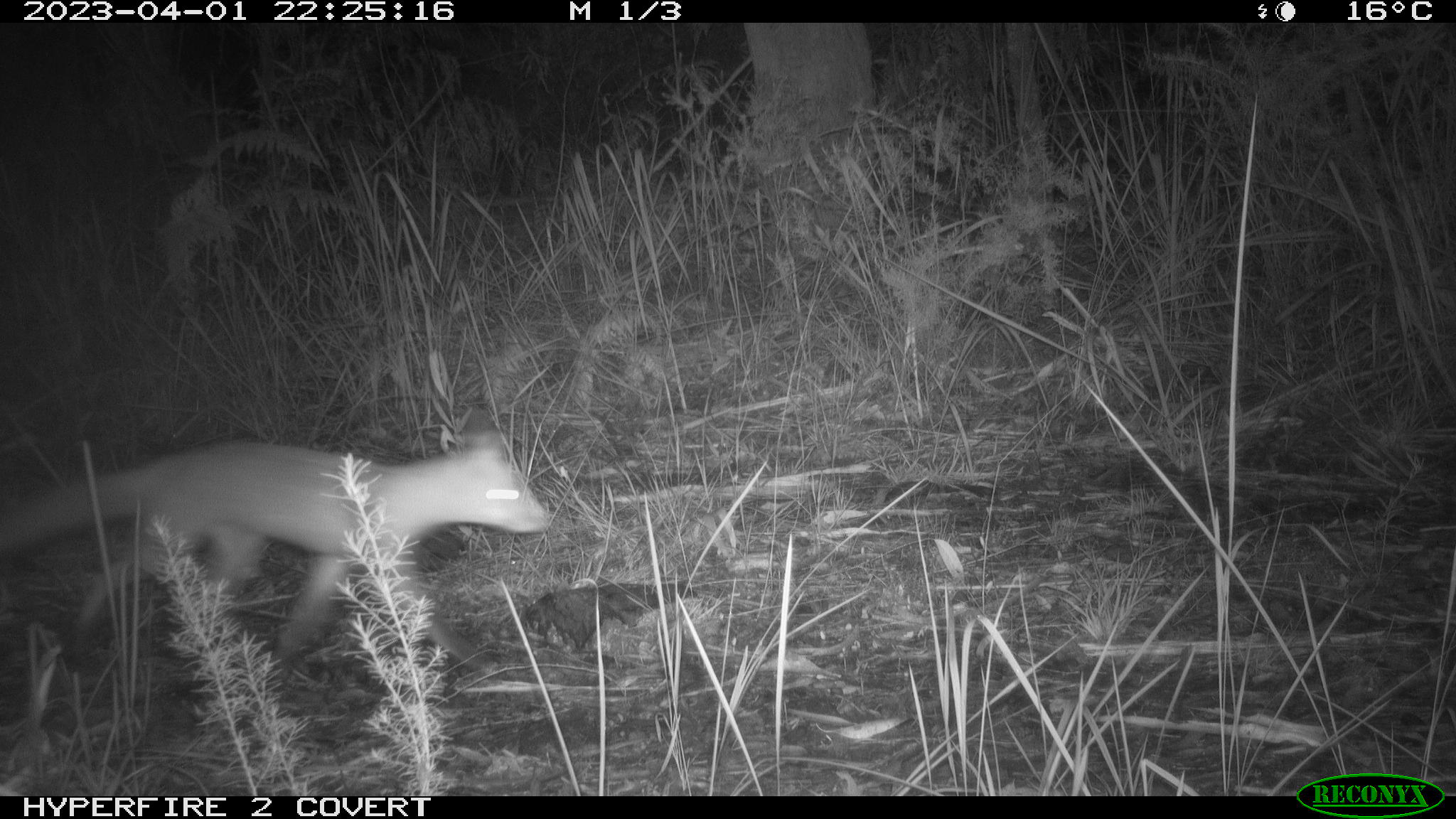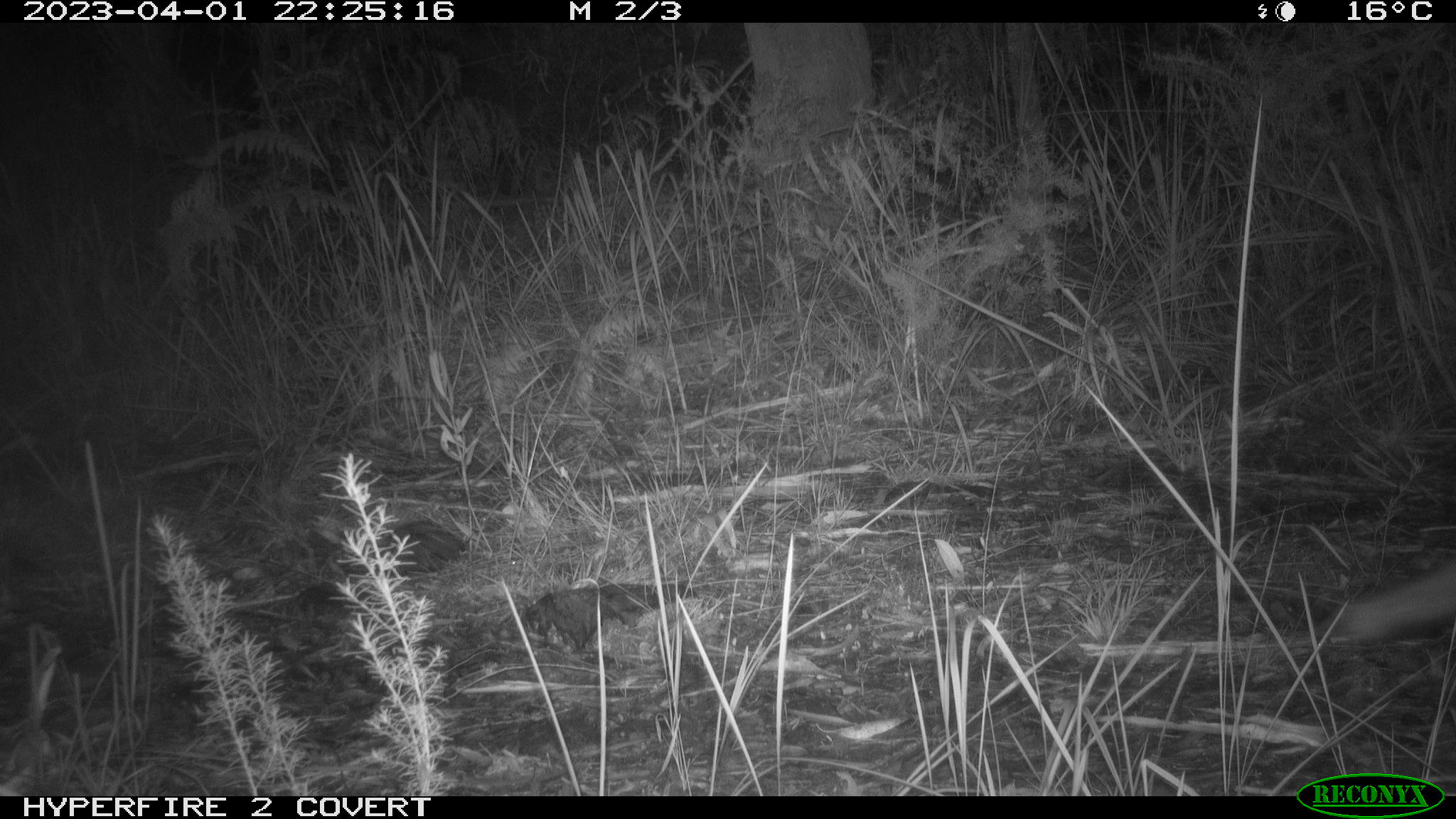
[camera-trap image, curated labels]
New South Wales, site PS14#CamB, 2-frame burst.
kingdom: Animalia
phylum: Chordata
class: Mammalia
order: Carnivora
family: Canidae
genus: Vulpes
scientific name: Vulpes vulpes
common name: red fox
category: fox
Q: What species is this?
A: Fox (red fox) (Vulpes vulpes).